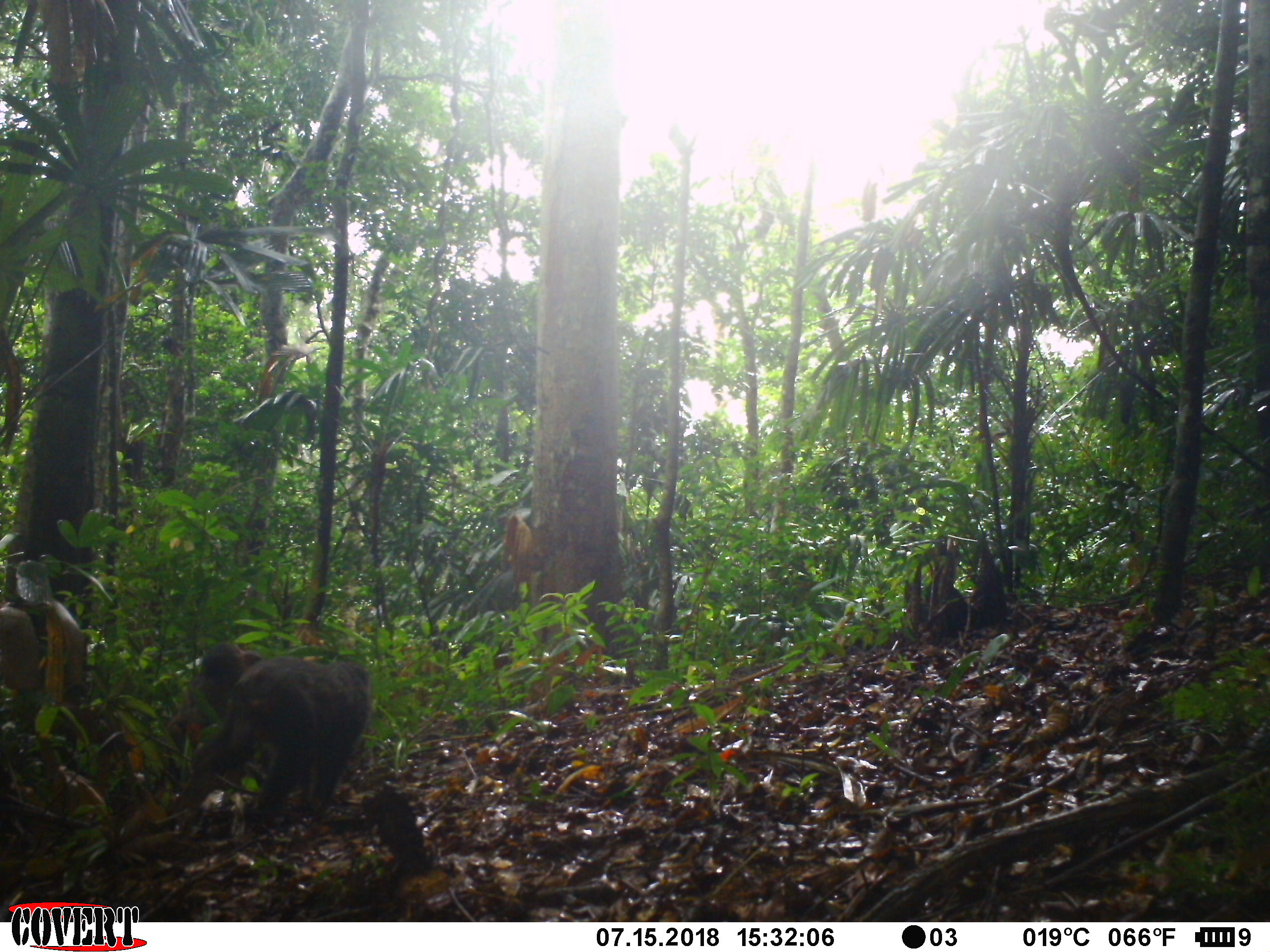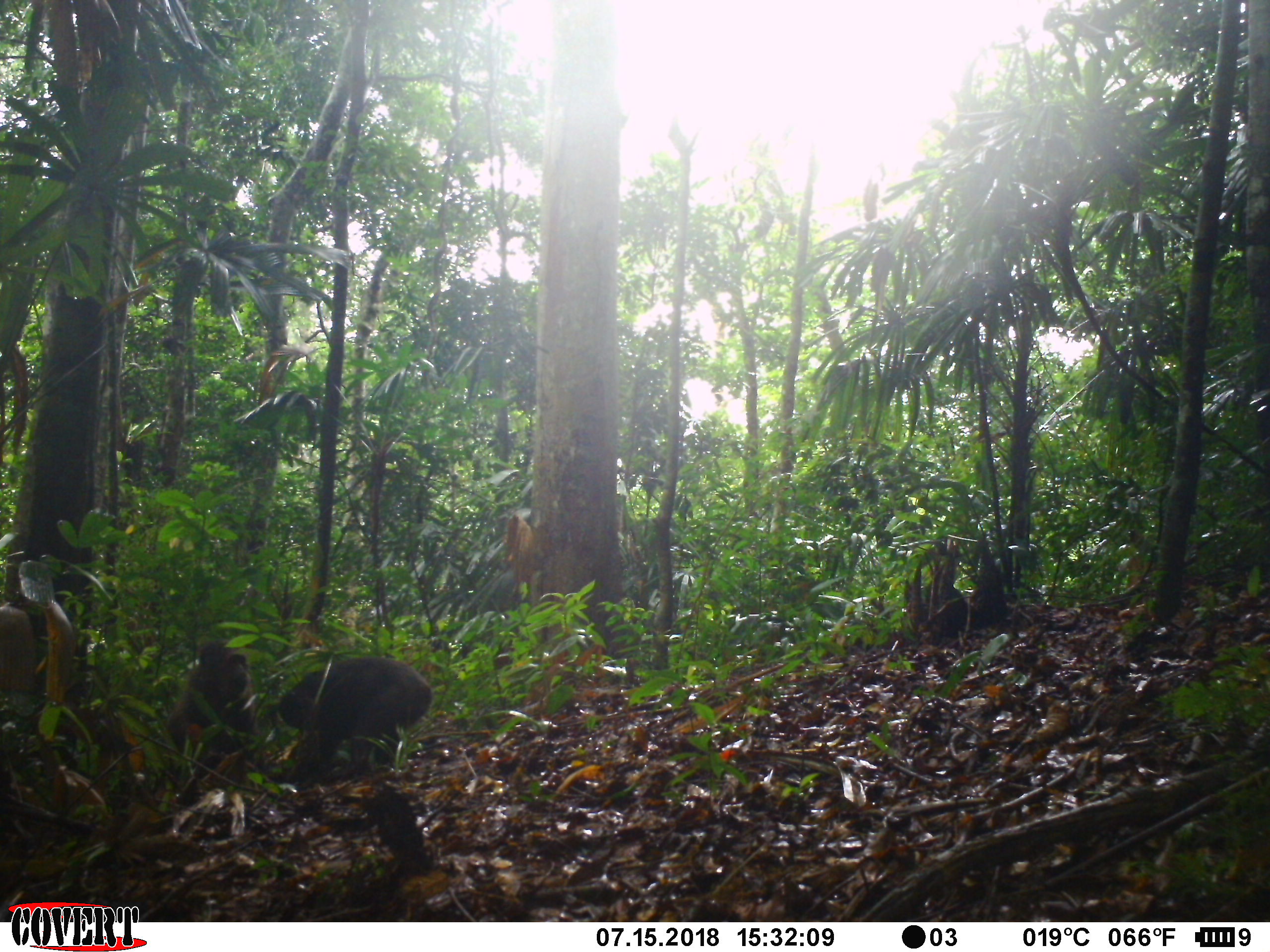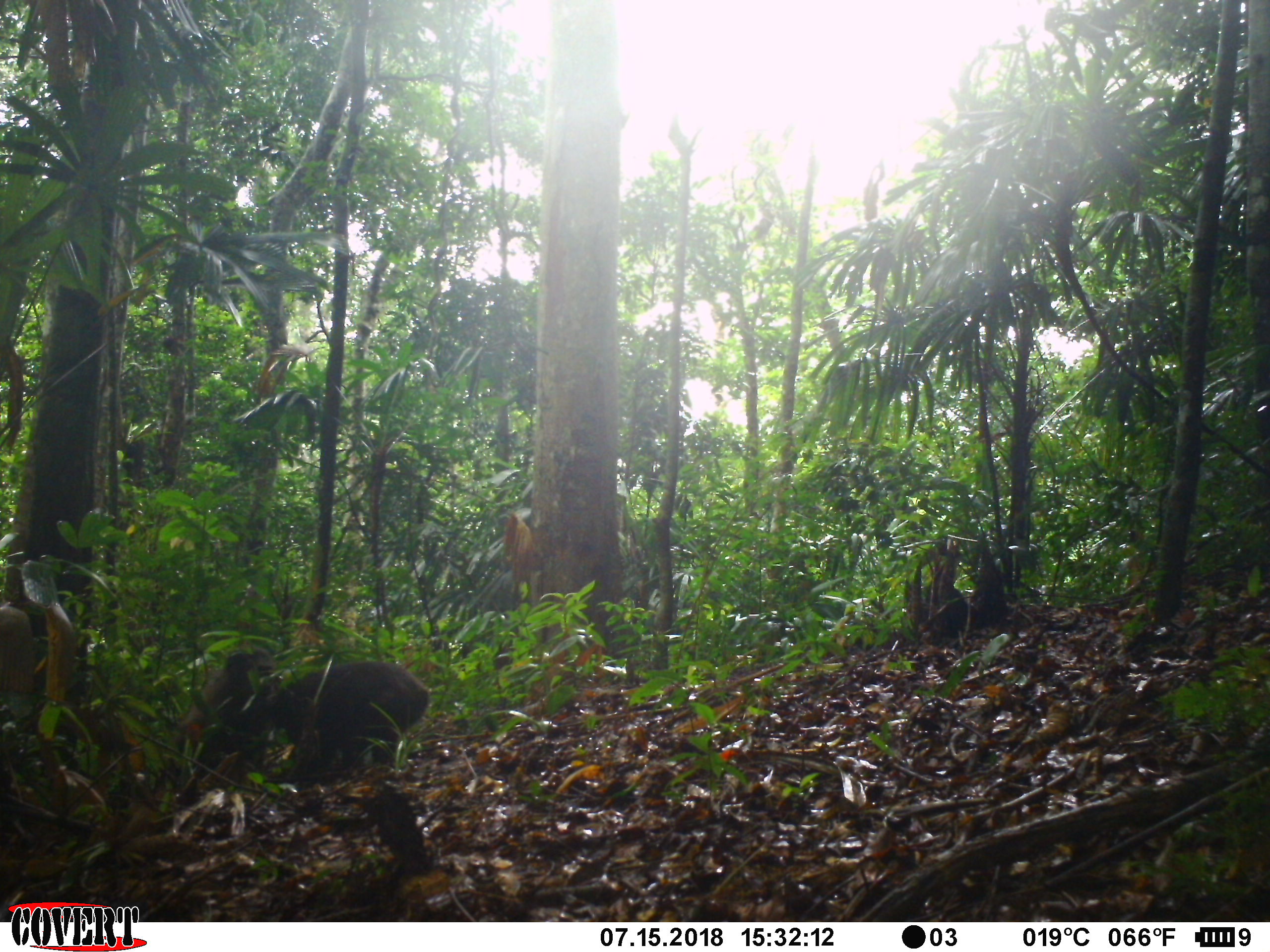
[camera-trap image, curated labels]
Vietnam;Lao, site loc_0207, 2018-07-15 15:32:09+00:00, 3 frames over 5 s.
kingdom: Animalia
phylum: Chordata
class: Mammalia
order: Primates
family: Cercopithecidae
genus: Macaca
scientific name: Macaca arctoides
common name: stump-tailed macaque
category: stump tailed macaque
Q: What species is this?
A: Stump tailed macaque (stump-tailed macaque) (Macaca arctoides).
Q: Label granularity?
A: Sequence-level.